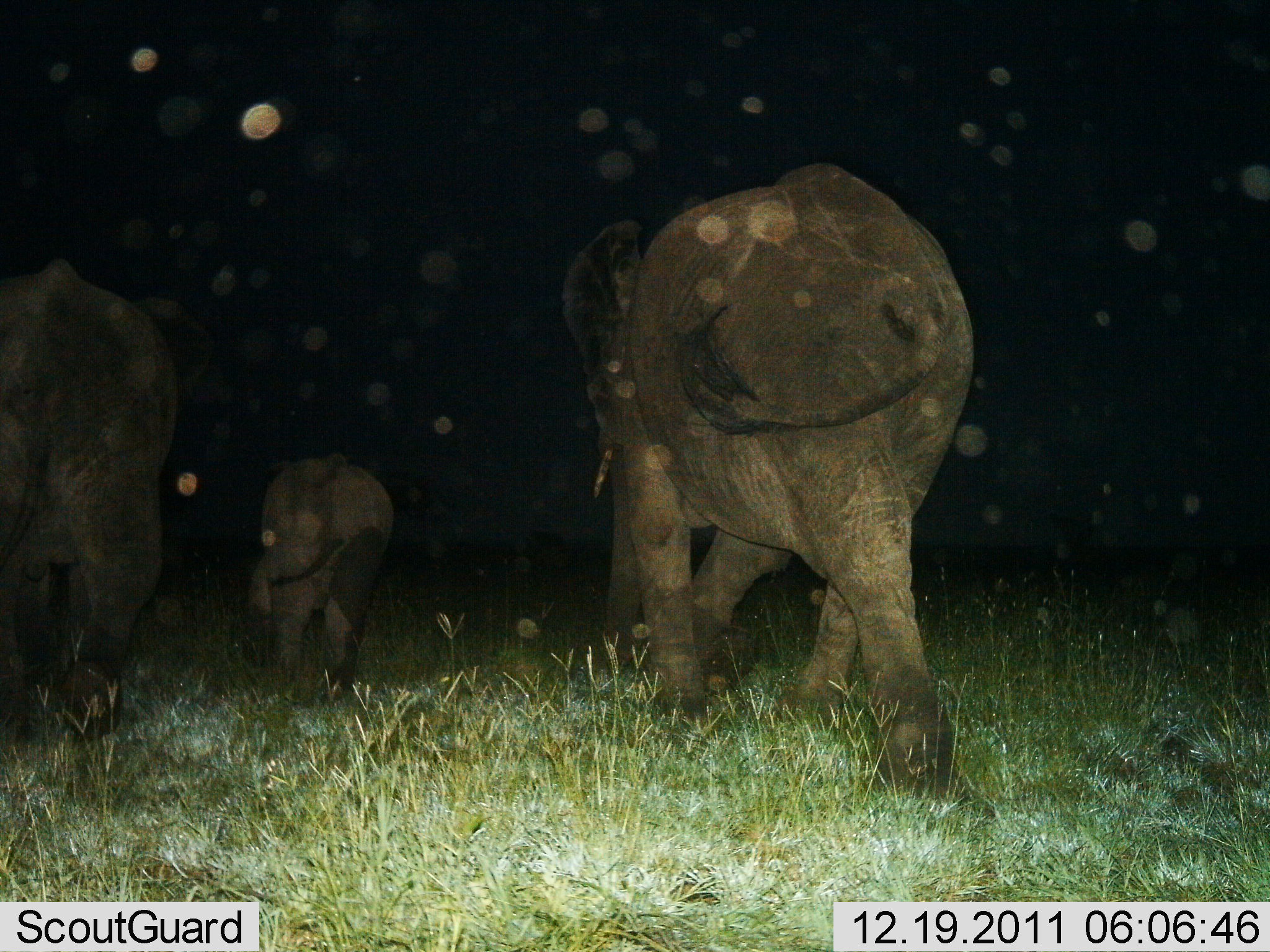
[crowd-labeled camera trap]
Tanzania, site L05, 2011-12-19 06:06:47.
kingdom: Animalia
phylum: Chordata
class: Mammalia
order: Proboscidea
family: Elephantidae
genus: Loxodonta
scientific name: Loxodonta africana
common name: african bush elephant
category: elephant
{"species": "elephant (african bush elephant) (Loxodonta africana)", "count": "3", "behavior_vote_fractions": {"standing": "8%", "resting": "0%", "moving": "92%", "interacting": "0%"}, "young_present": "92%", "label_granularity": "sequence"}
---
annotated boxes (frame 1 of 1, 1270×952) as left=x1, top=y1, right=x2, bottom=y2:
animal: left=564, top=160, right=975, bottom=807; left=0, top=255, right=179, bottom=755; left=244, top=448, right=398, bottom=712